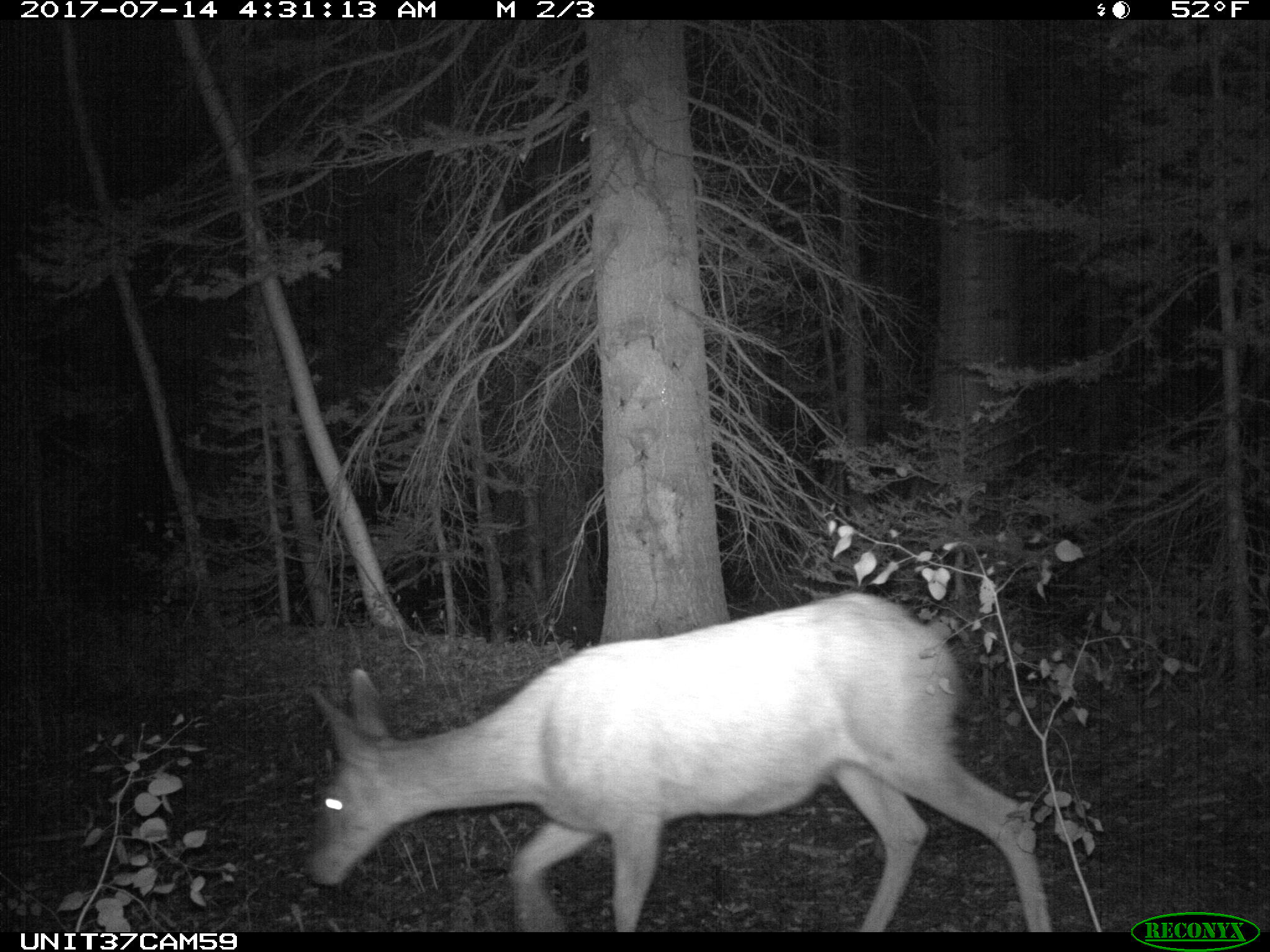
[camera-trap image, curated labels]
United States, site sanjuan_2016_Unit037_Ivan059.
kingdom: Animalia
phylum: Chordata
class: Mammalia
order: Artiodactyla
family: Cervidae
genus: Odocoileus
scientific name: Odocoileus hemionus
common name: mule deer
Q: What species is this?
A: Odocoileus hemionus (mule deer).